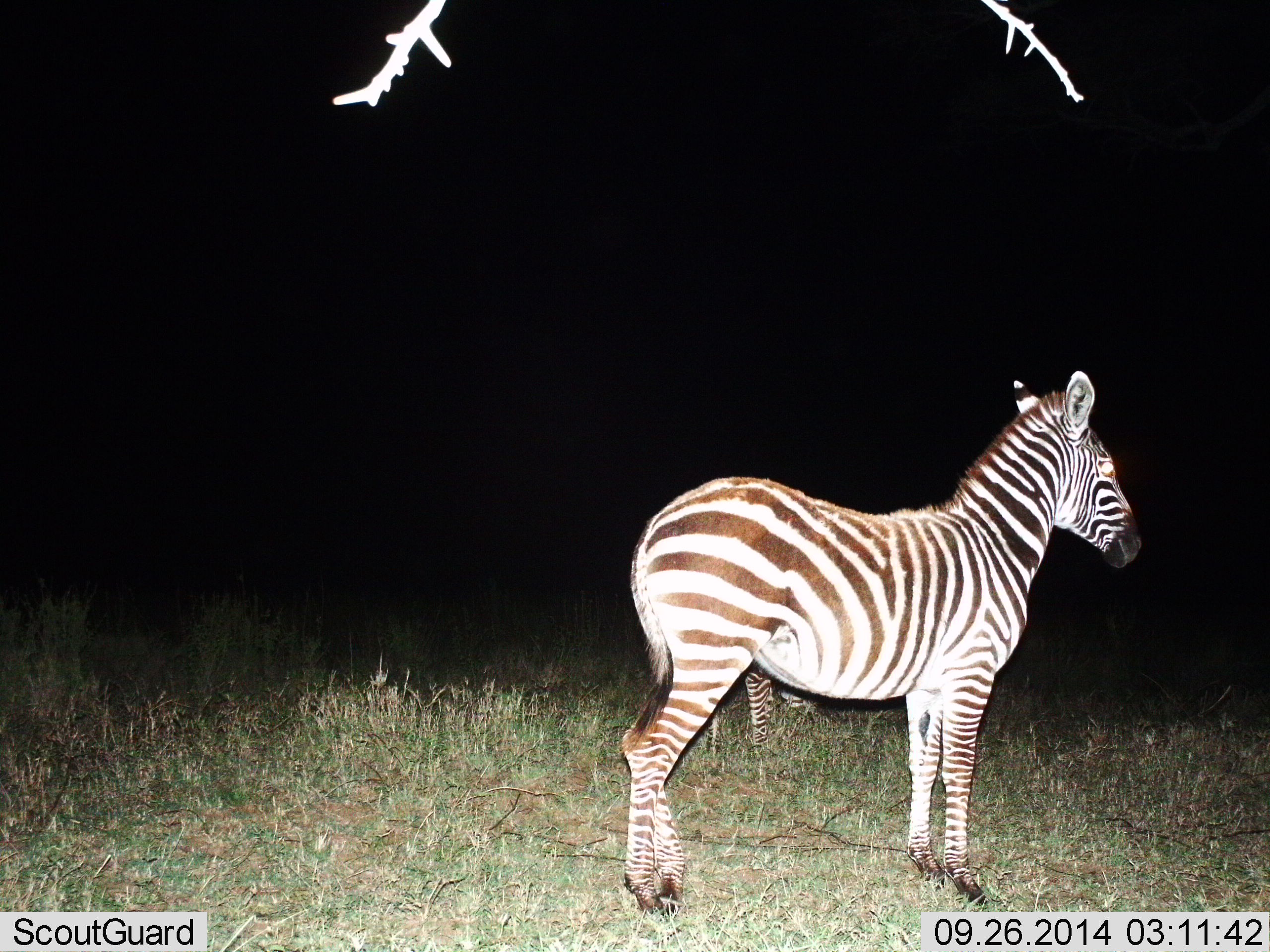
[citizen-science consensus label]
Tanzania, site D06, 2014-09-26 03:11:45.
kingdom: Animalia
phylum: Chordata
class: Mammalia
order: Perissodactyla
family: Equidae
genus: Equus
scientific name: Equus quagga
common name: plains zebra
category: zebra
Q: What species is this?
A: Zebra (plains zebra) (Equus quagga).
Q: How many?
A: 2.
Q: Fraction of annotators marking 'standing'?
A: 100%.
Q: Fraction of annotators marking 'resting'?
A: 0%.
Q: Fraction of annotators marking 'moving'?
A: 0%.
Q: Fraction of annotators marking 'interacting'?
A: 0%.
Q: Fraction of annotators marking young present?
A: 10%.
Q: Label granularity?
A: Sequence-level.